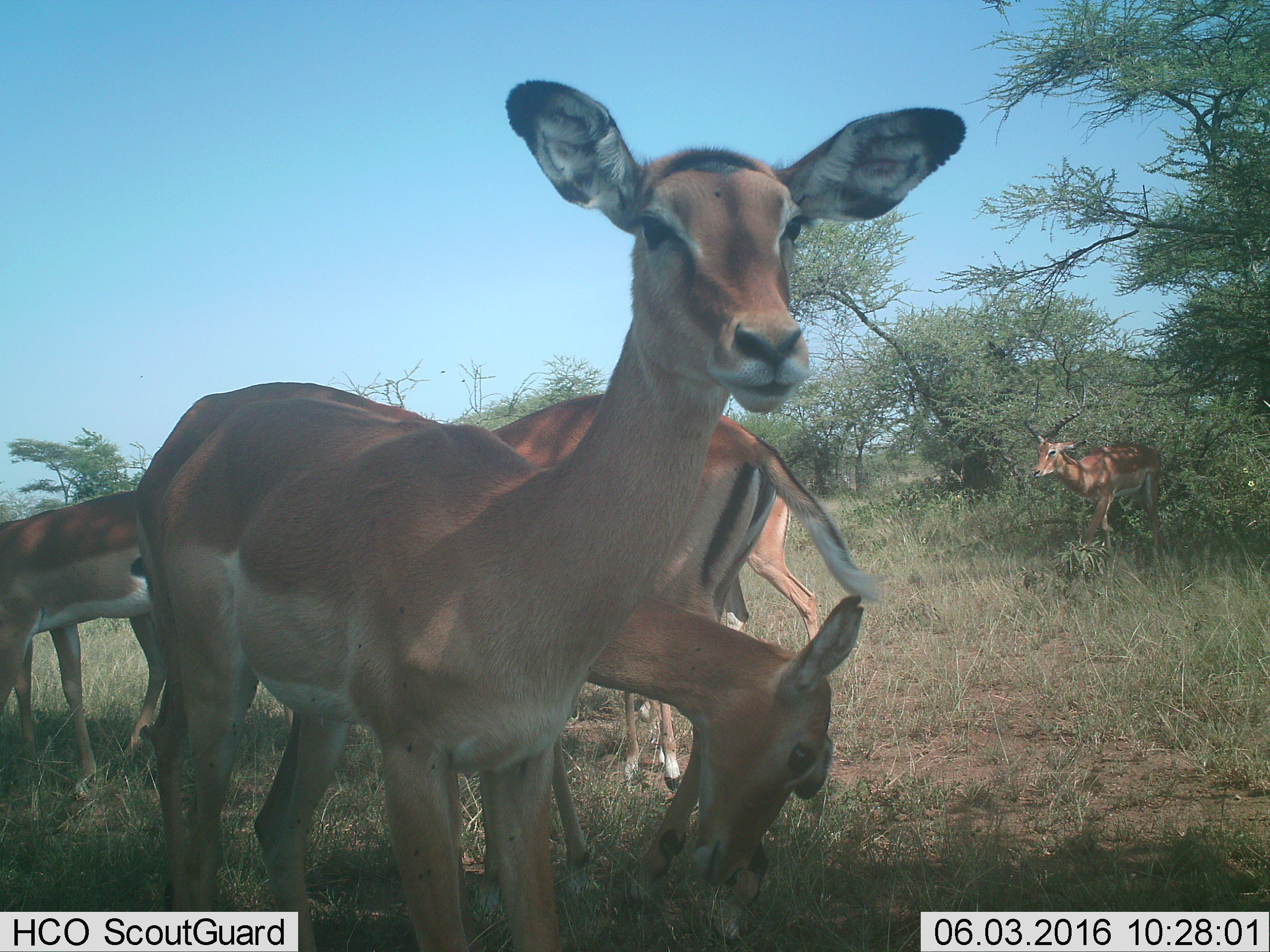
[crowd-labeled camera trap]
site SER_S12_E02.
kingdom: Animalia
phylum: Chordata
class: Mammalia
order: Artiodactyla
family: Bovidae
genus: Aepyceros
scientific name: Aepyceros melampus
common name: impala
Impala (Aepyceros melampus), count 6. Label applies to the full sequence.